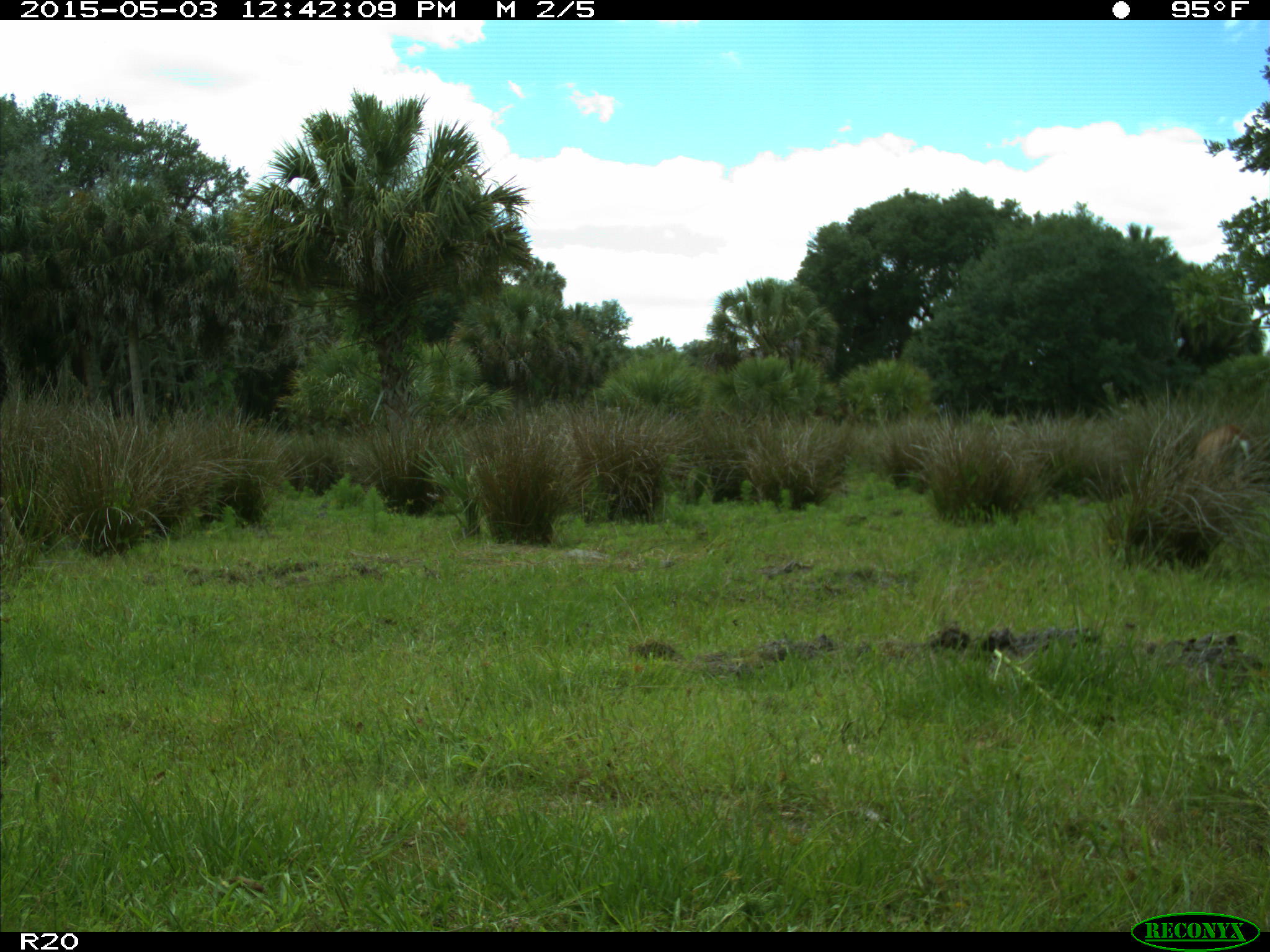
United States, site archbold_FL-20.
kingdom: Animalia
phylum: Chordata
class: Mammalia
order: Artiodactyla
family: Cervidae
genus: Odocoileus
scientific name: Odocoileus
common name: deer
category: unidentified deer